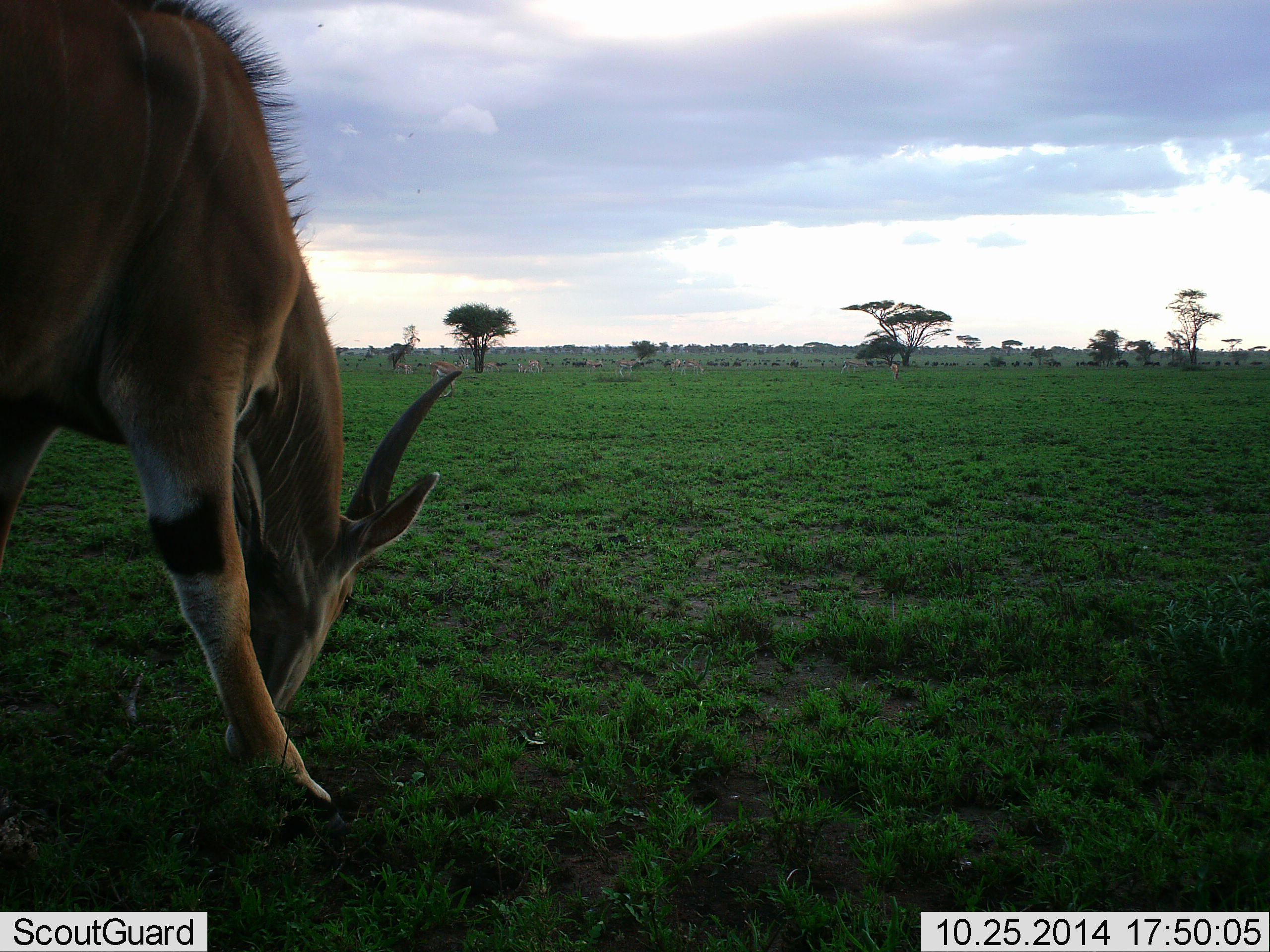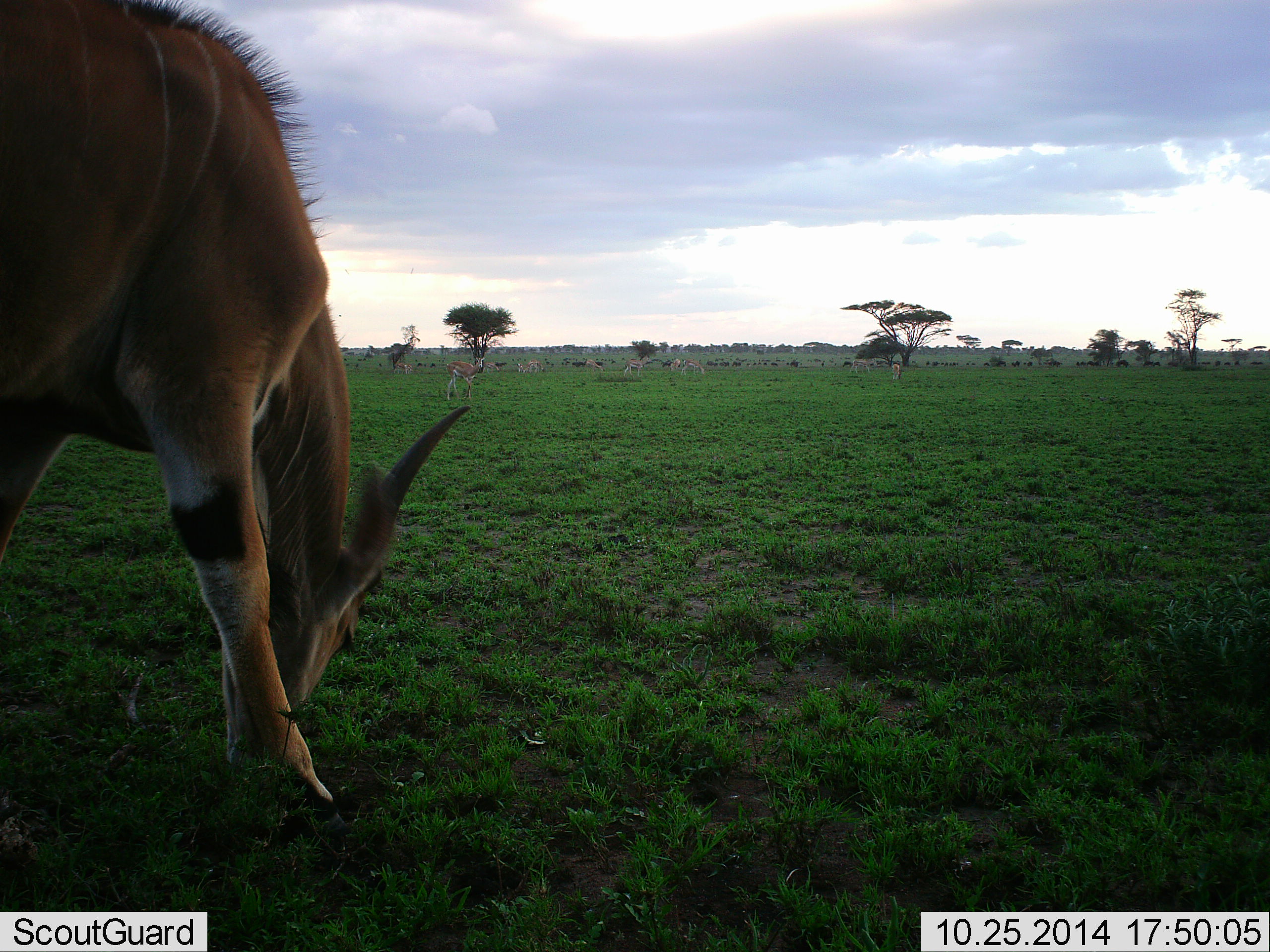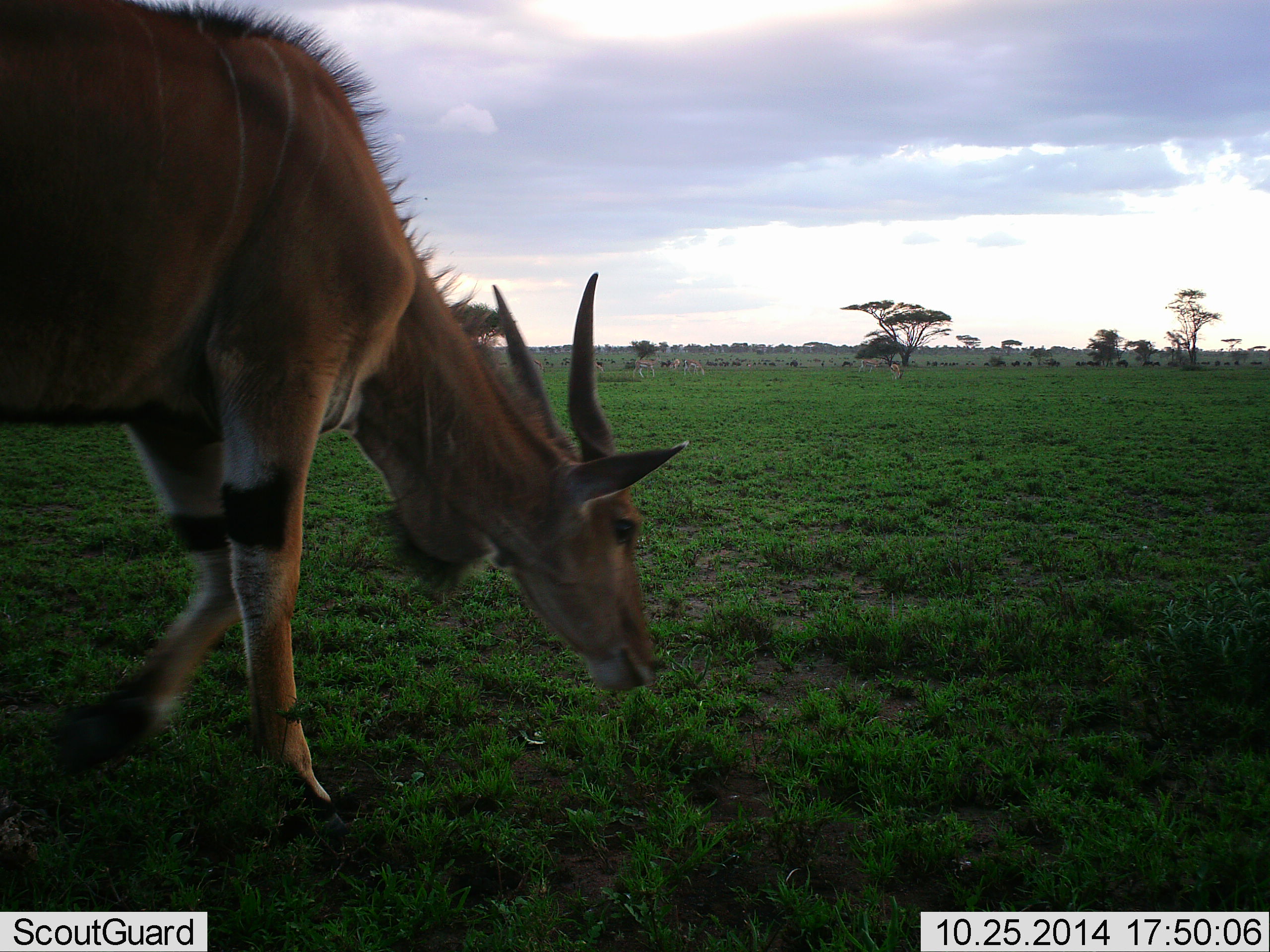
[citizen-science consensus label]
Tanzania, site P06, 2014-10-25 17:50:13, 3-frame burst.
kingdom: Animalia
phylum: Chordata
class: Mammalia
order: Artiodactyla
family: Bovidae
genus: Tragelaphus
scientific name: Tragelaphus oryx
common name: eland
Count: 1.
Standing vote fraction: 33%.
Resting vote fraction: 0%.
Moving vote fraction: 25%.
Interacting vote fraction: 0%.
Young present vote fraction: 0%.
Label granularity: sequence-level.